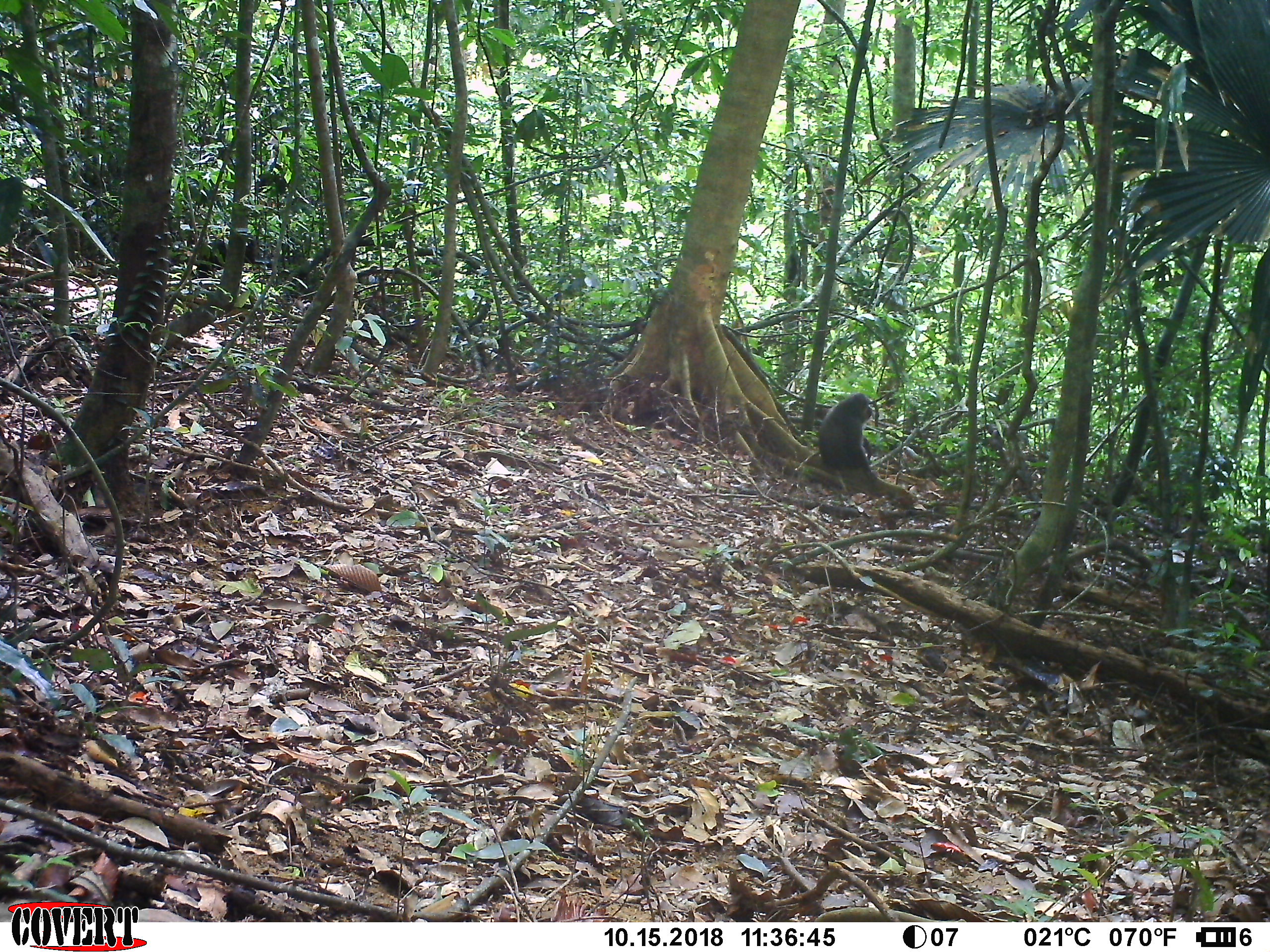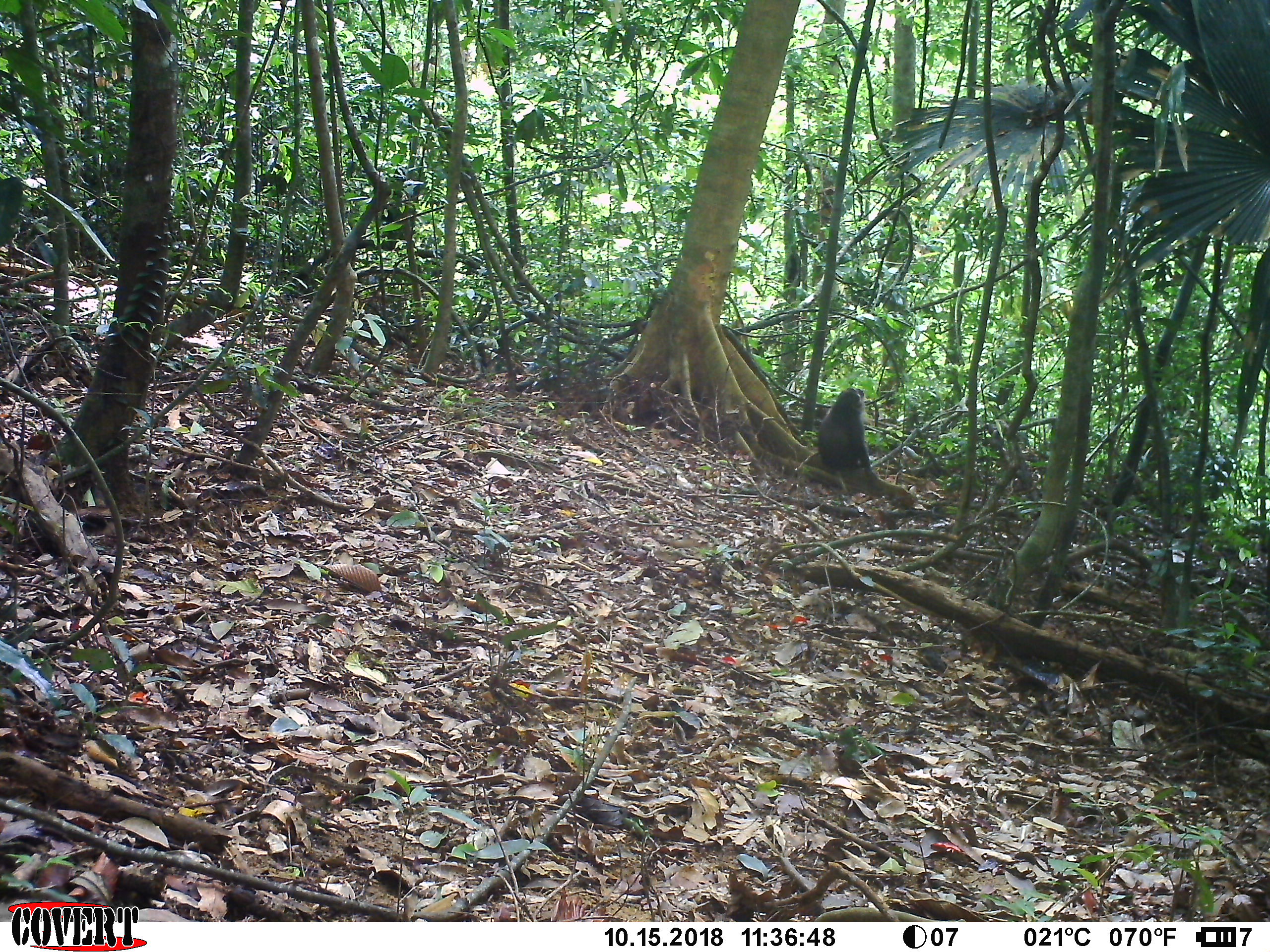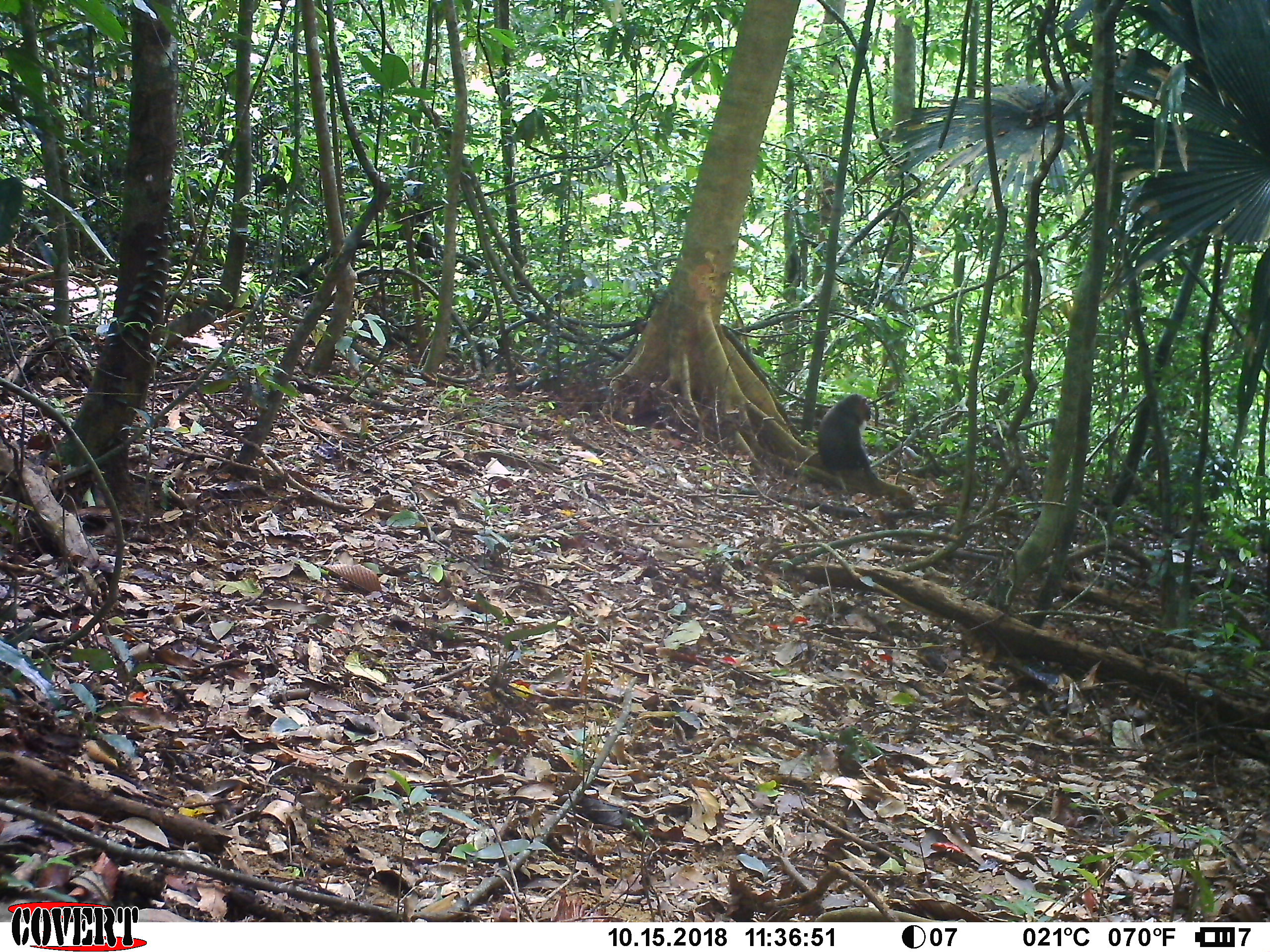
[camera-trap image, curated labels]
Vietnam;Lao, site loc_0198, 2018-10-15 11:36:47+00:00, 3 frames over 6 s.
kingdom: Animalia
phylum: Chordata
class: Mammalia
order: Primates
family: Cercopithecidae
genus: Macaca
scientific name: Macaca arctoides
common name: stump-tailed macaque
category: stump tailed macaque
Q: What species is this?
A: Stump tailed macaque (stump-tailed macaque) (Macaca arctoides).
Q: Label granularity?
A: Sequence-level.